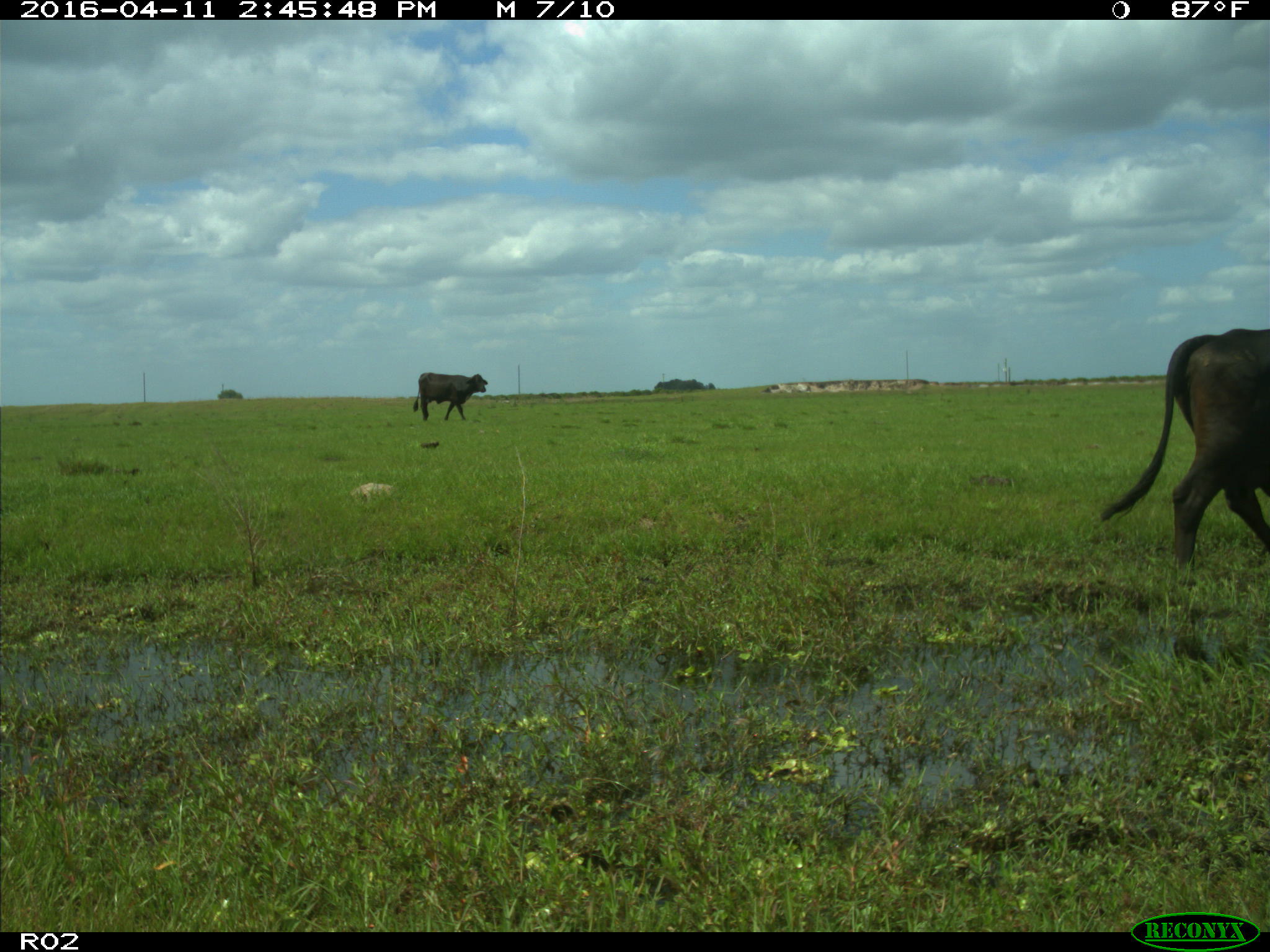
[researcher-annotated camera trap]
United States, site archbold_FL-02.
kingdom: Animalia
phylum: Chordata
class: Mammalia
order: Artiodactyla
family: Bovidae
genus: Bos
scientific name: Bos taurus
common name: domestic cow